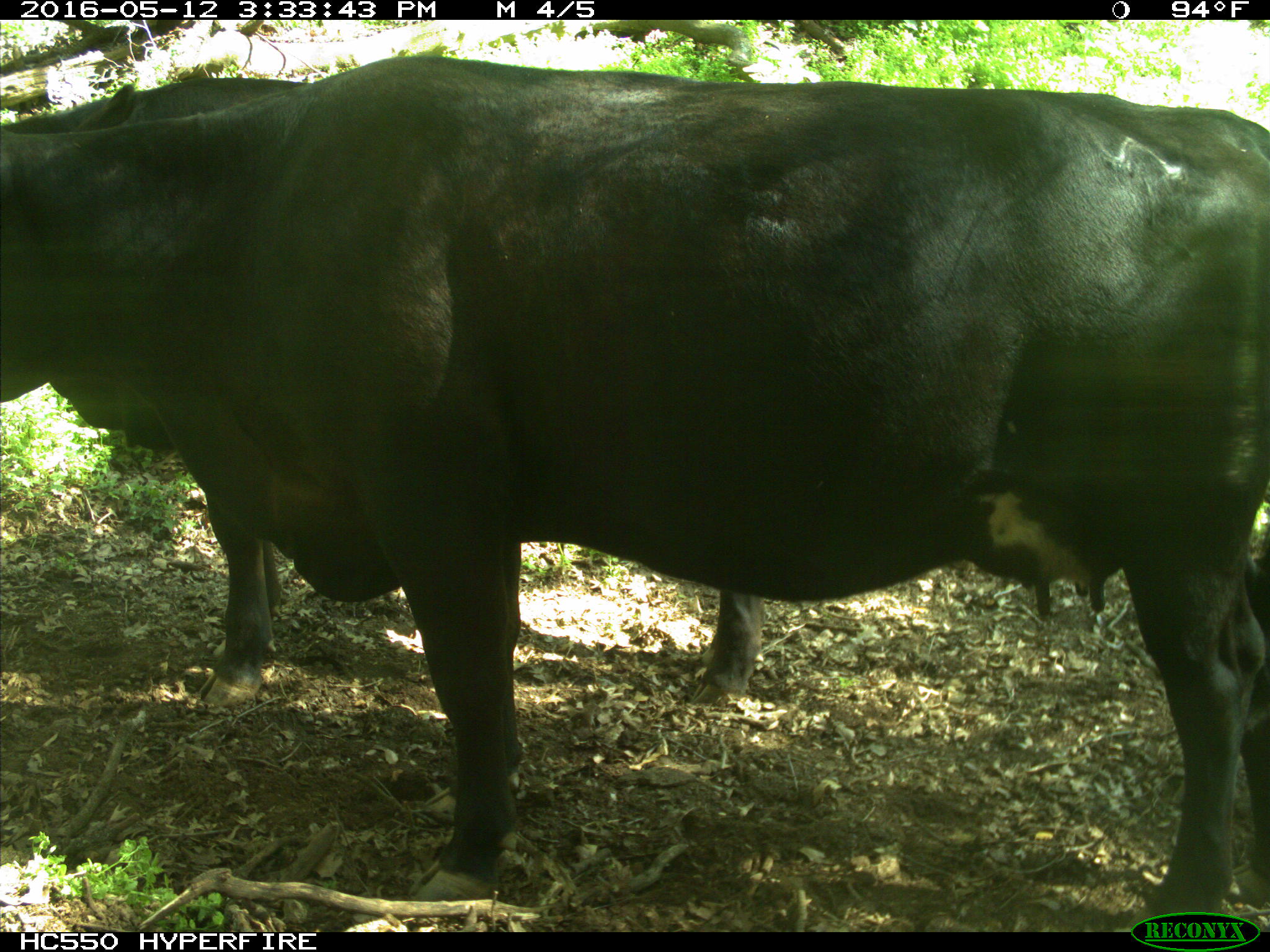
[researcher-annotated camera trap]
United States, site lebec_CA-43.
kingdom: Animalia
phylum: Chordata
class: Mammalia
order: Artiodactyla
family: Bovidae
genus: Bos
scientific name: Bos taurus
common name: domestic cow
Bos taurus (domestic cow).